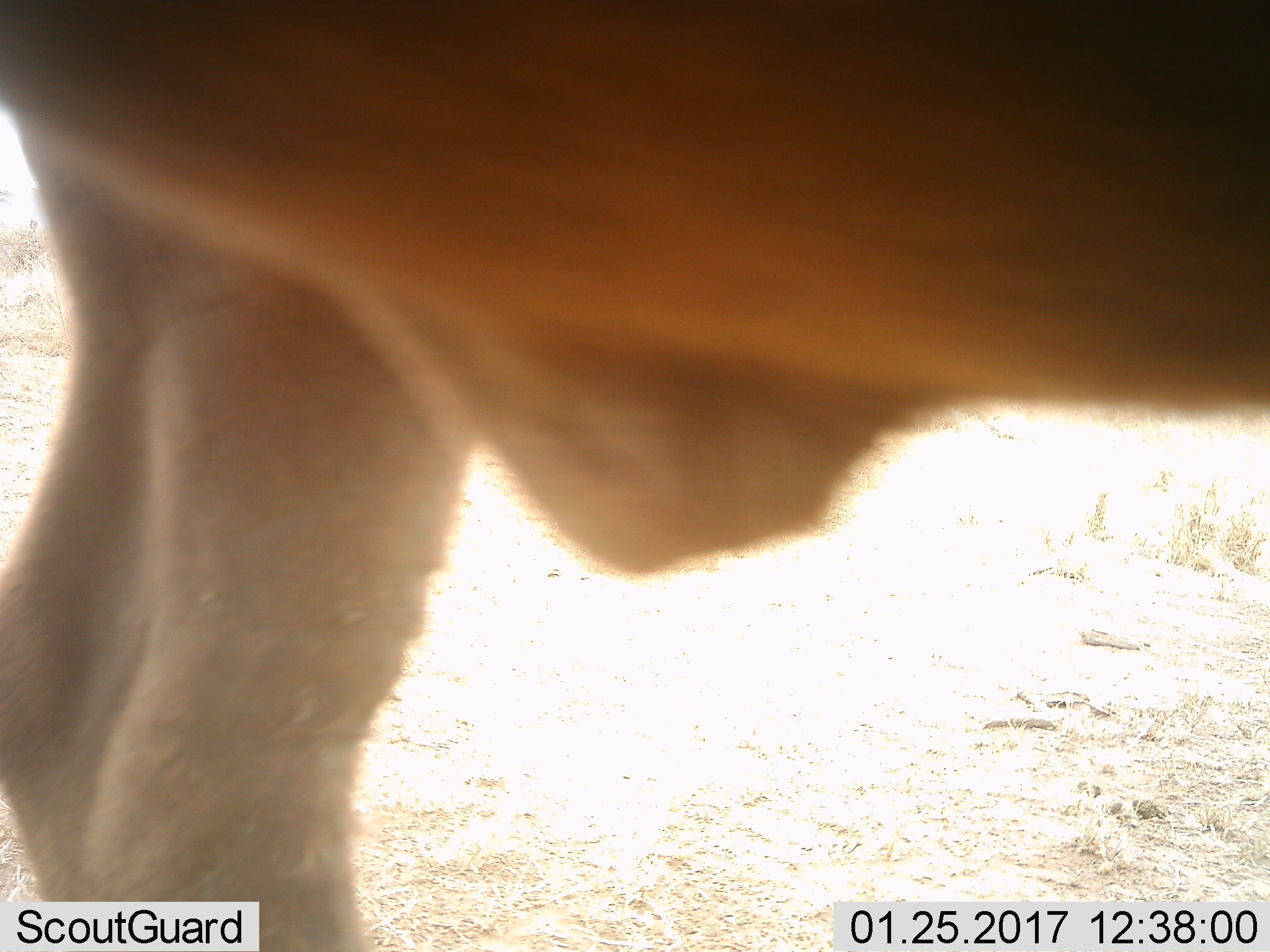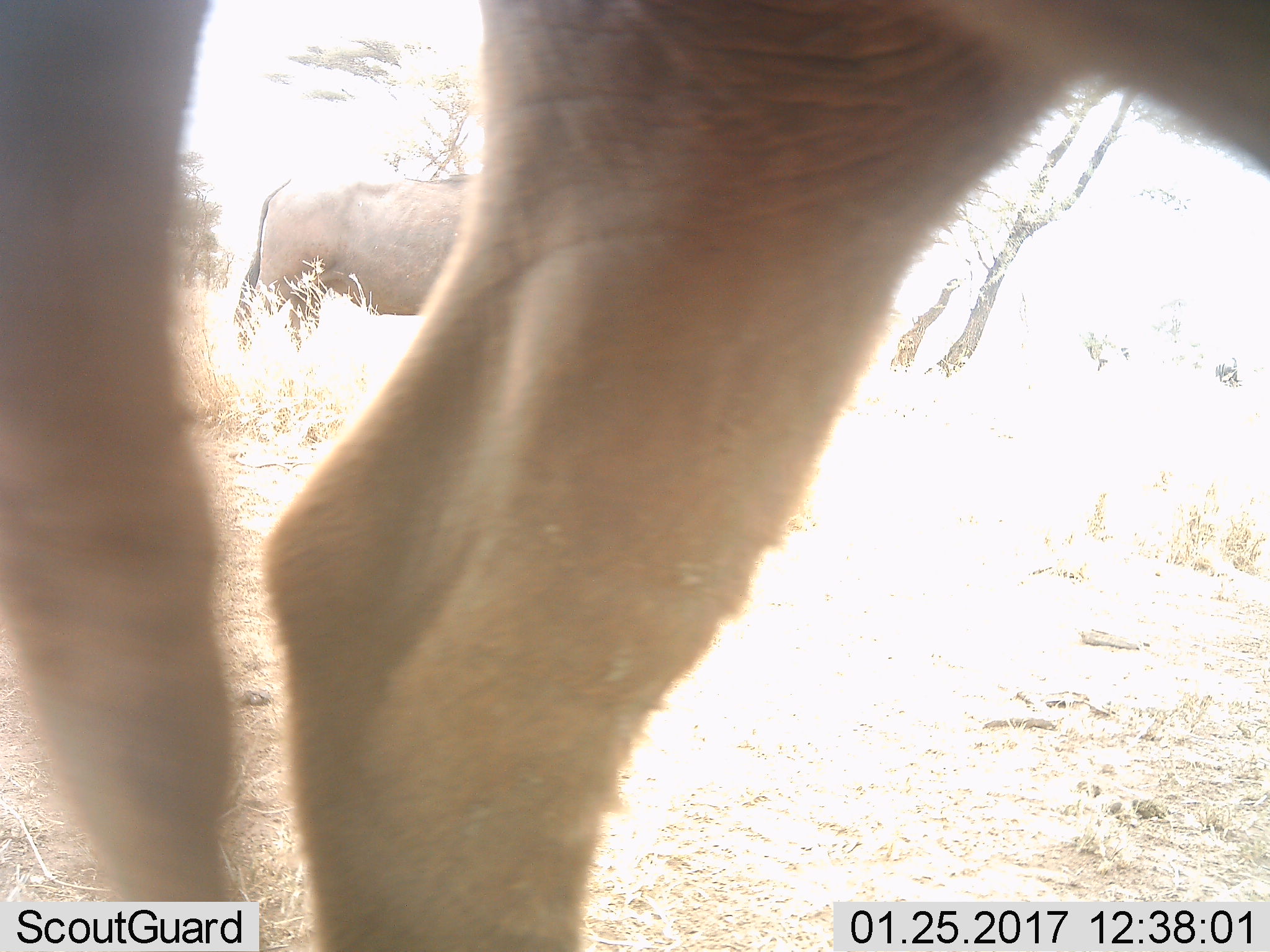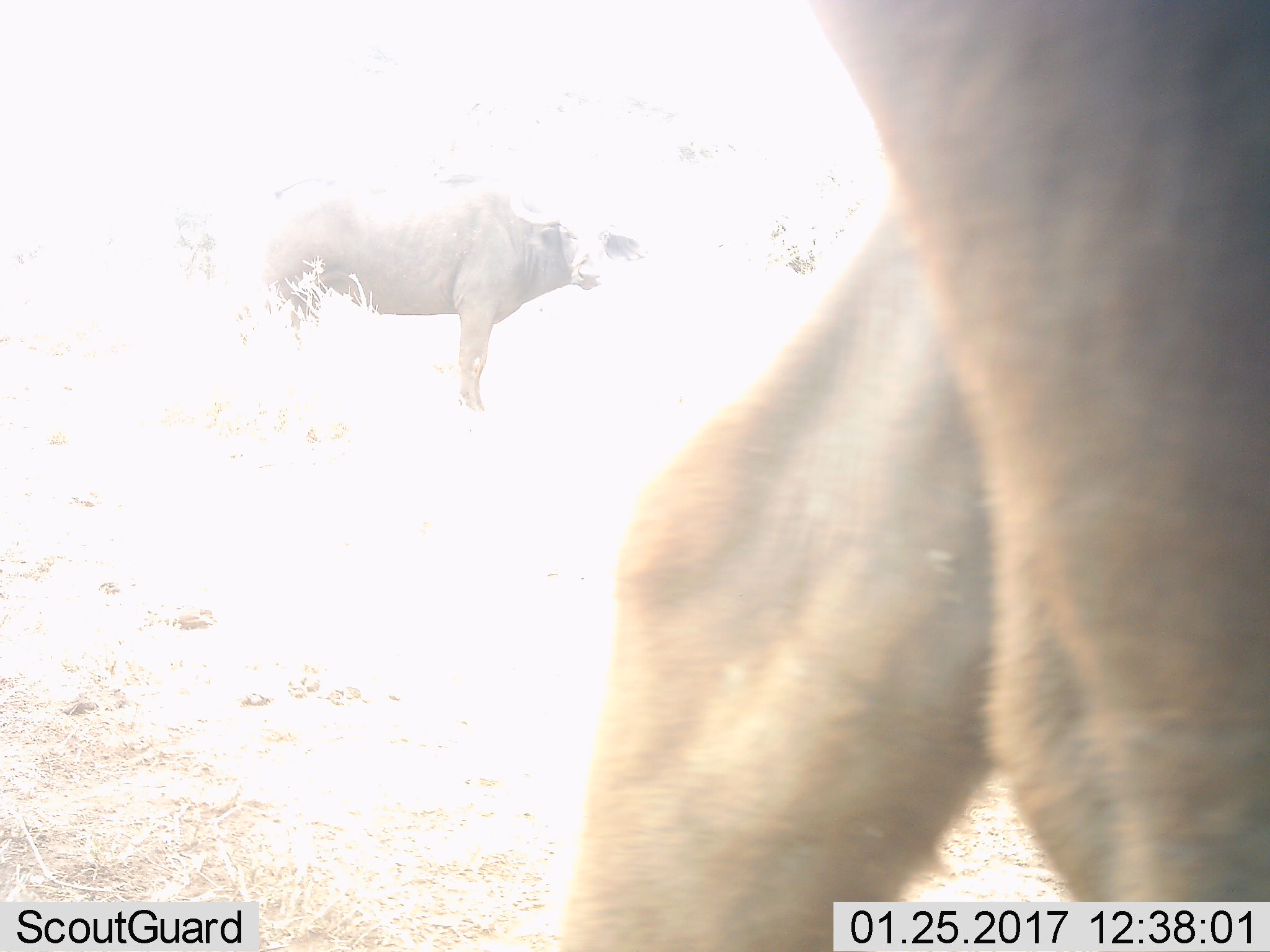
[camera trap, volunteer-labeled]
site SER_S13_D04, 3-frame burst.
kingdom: Animalia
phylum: Chordata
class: Mammalia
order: Artiodactyla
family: Bovidae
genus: Syncerus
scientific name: Syncerus caffer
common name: african buffalo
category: buffalo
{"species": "buffalo (african buffalo) (Syncerus caffer)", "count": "2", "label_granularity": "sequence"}